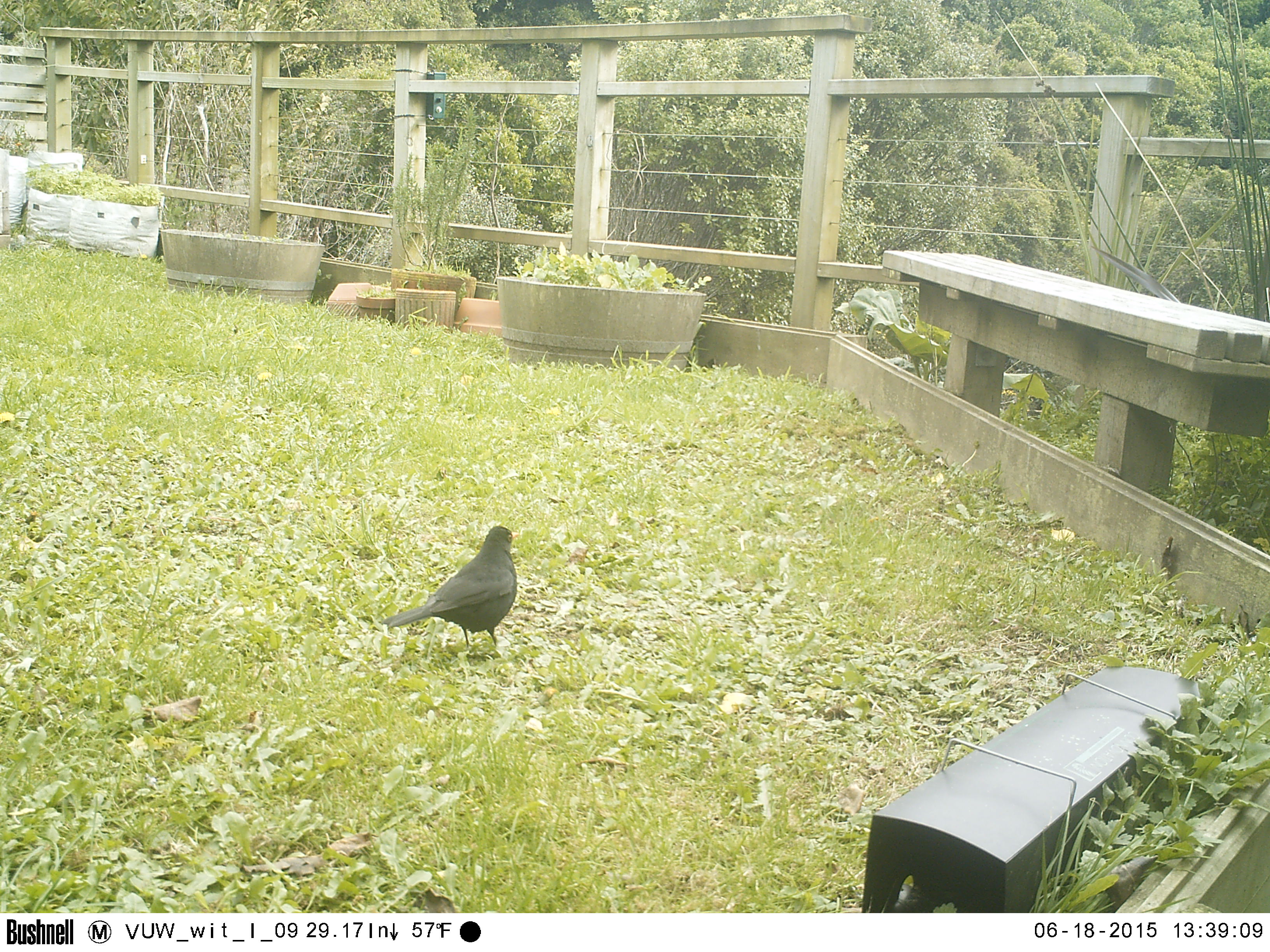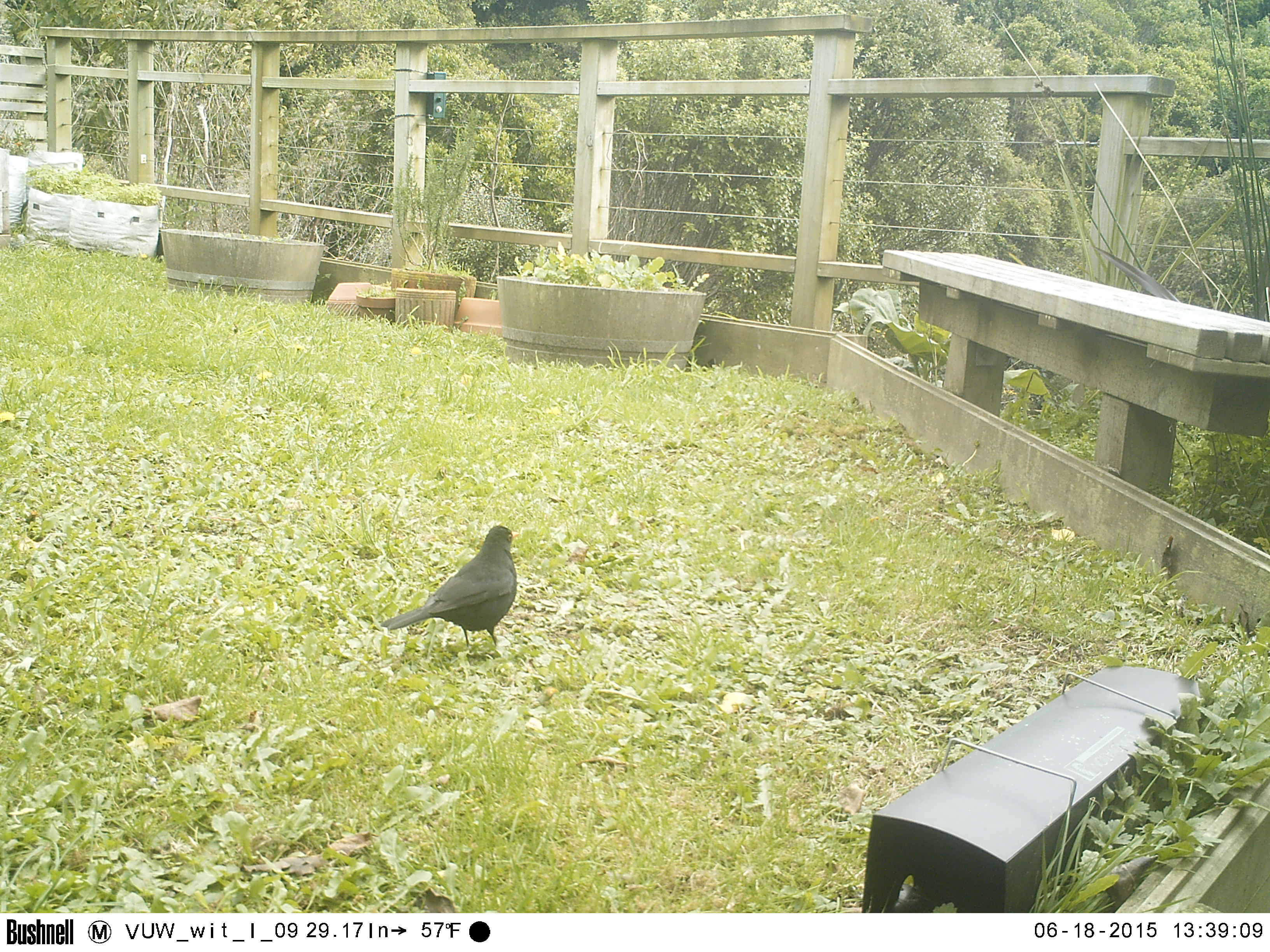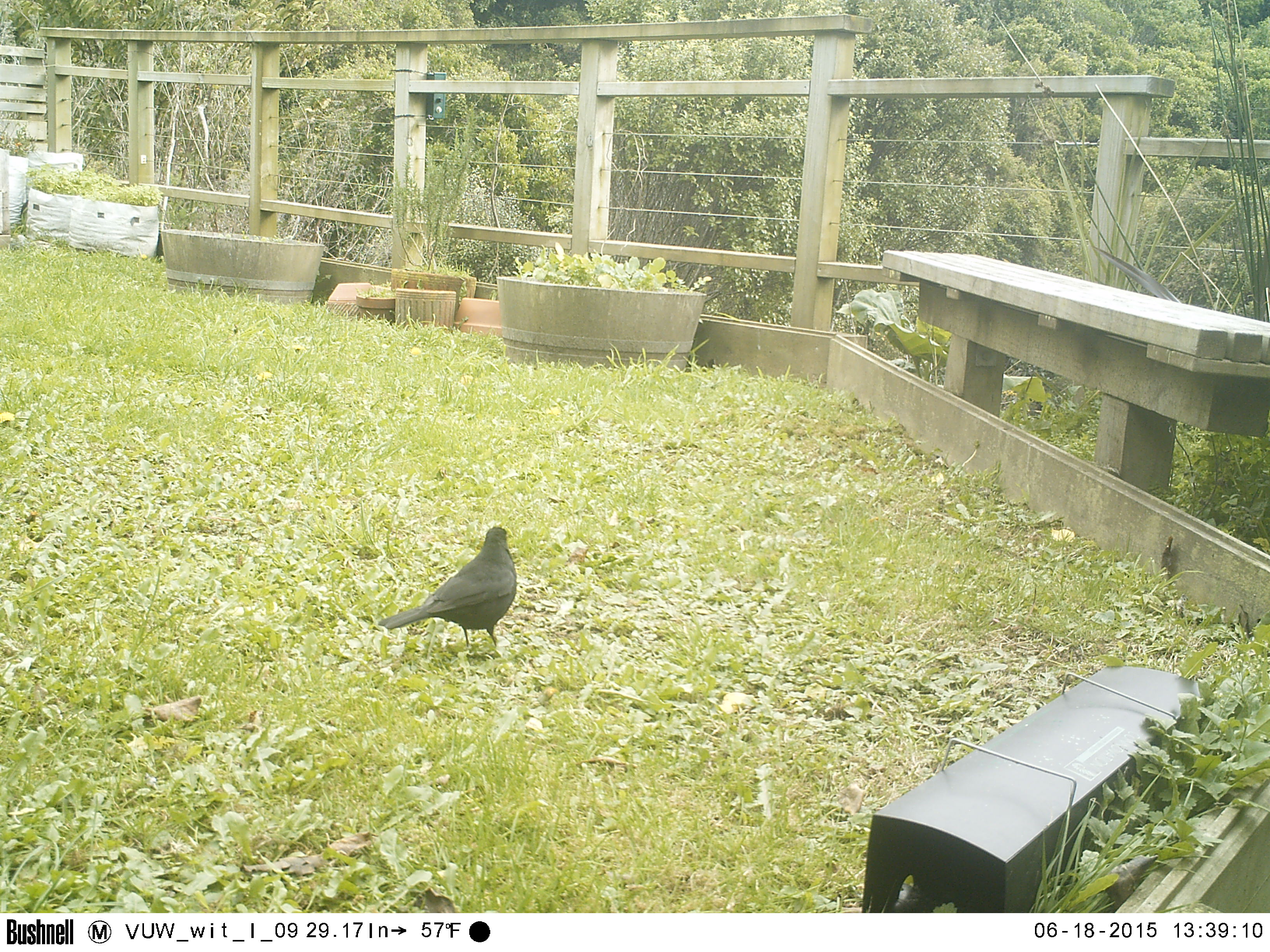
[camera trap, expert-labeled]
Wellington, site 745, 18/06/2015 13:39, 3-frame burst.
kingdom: Animalia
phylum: Chordata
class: Aves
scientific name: Aves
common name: bird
Bird (Aves).